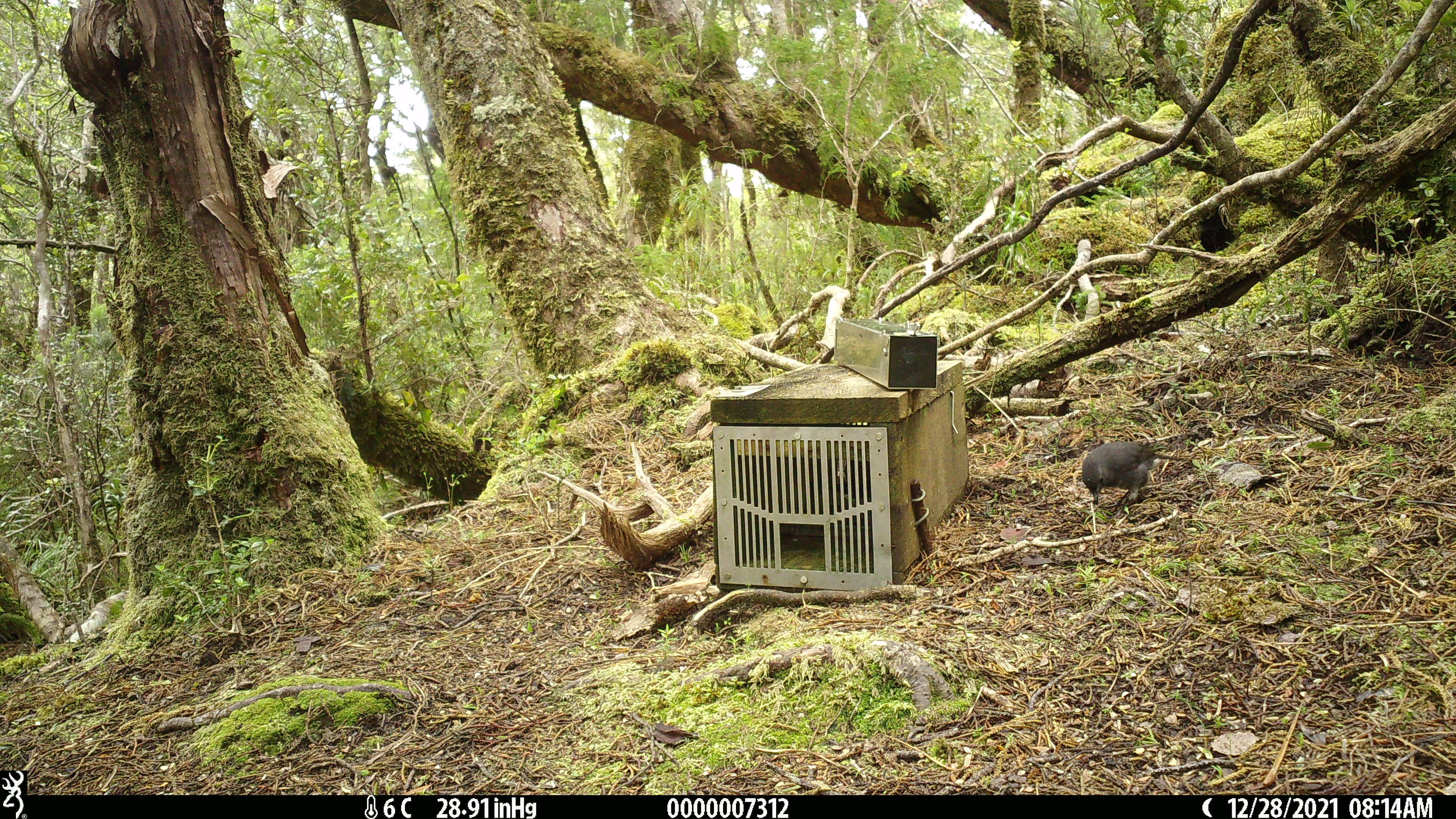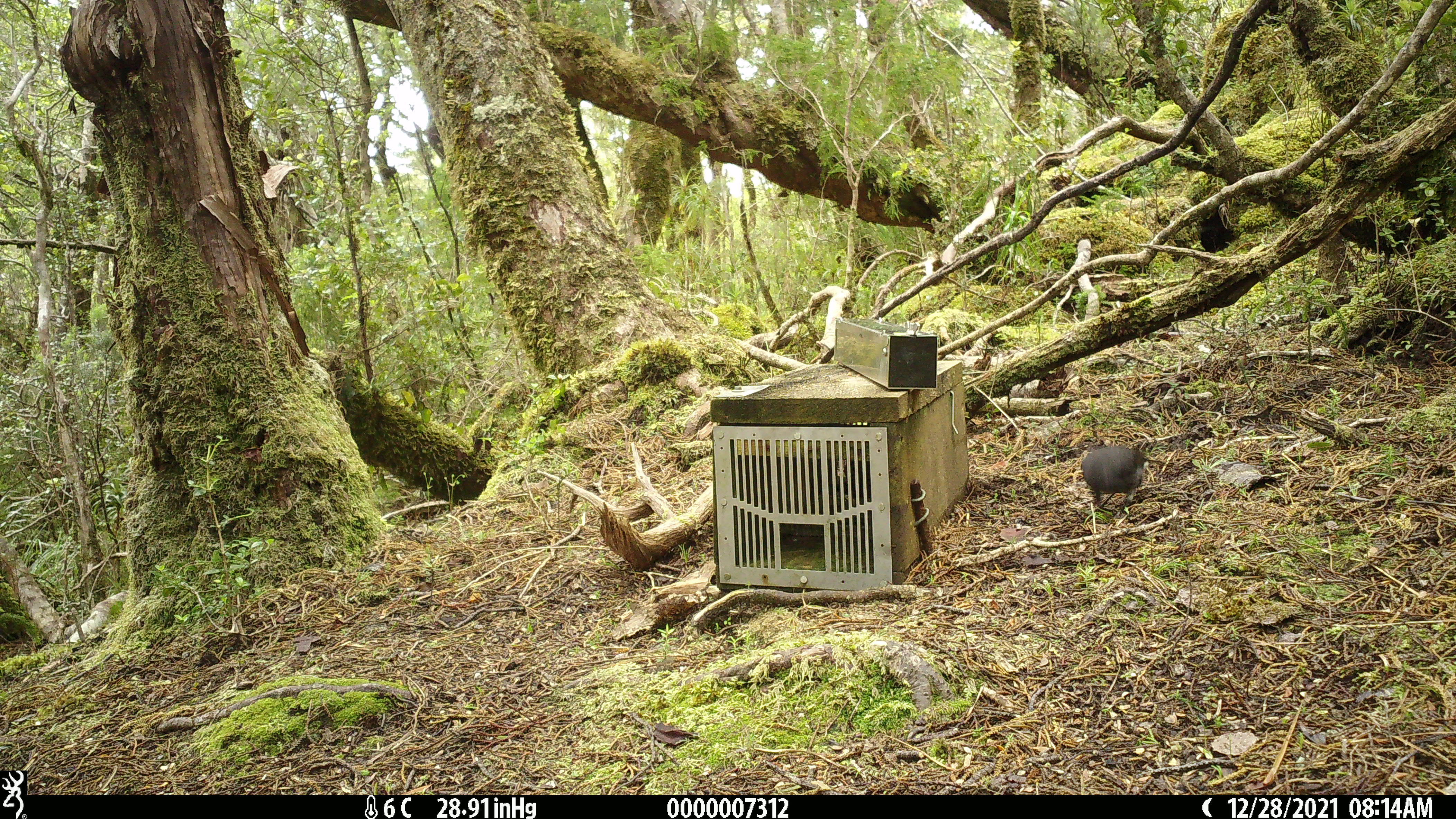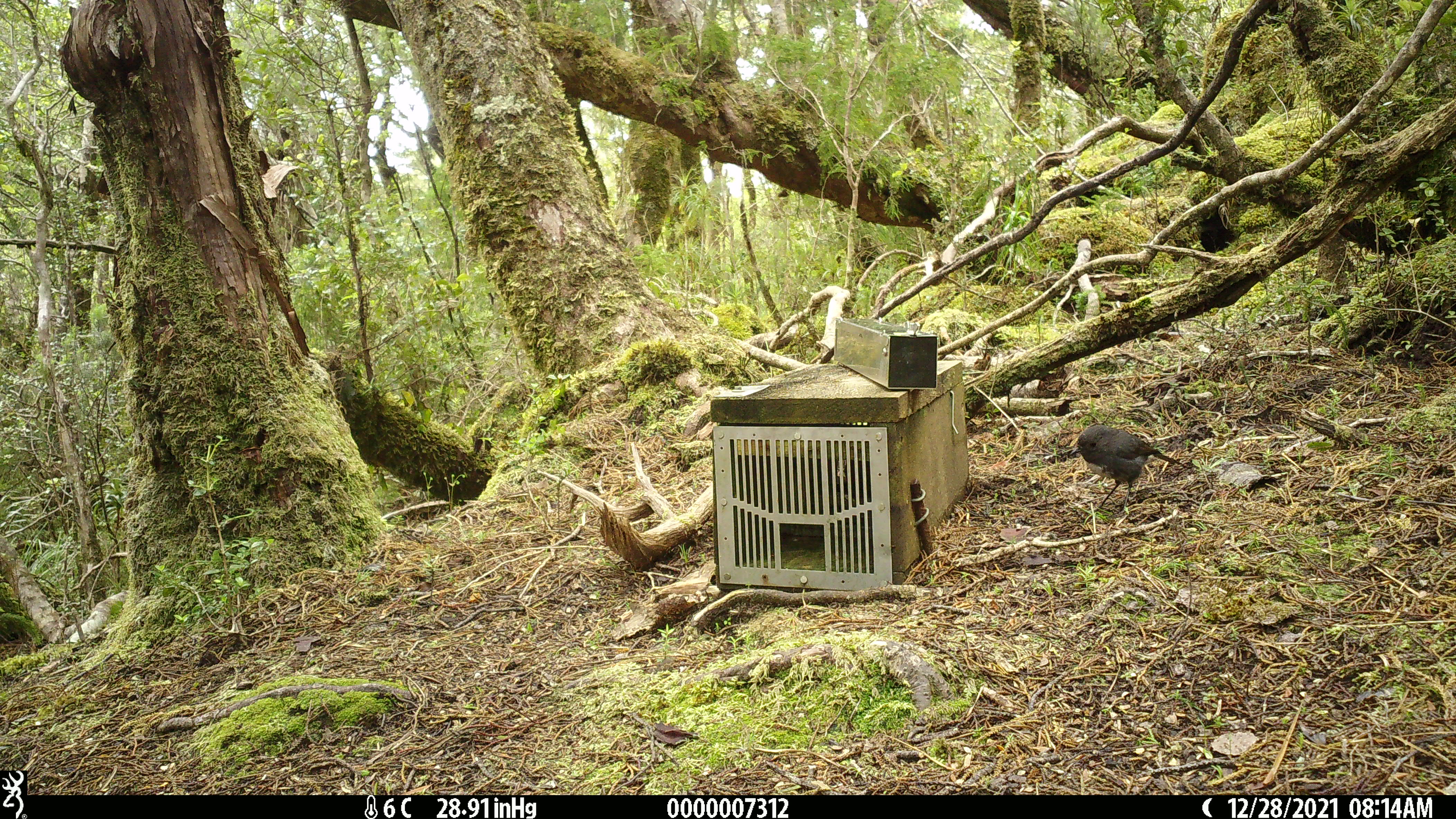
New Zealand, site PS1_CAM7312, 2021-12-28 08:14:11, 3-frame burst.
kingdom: Animalia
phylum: Chordata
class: Aves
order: Passeriformes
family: Petroicidae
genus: Petroica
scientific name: Petroica australis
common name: new zealand robin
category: robin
Robin (new zealand robin) (Petroica australis).